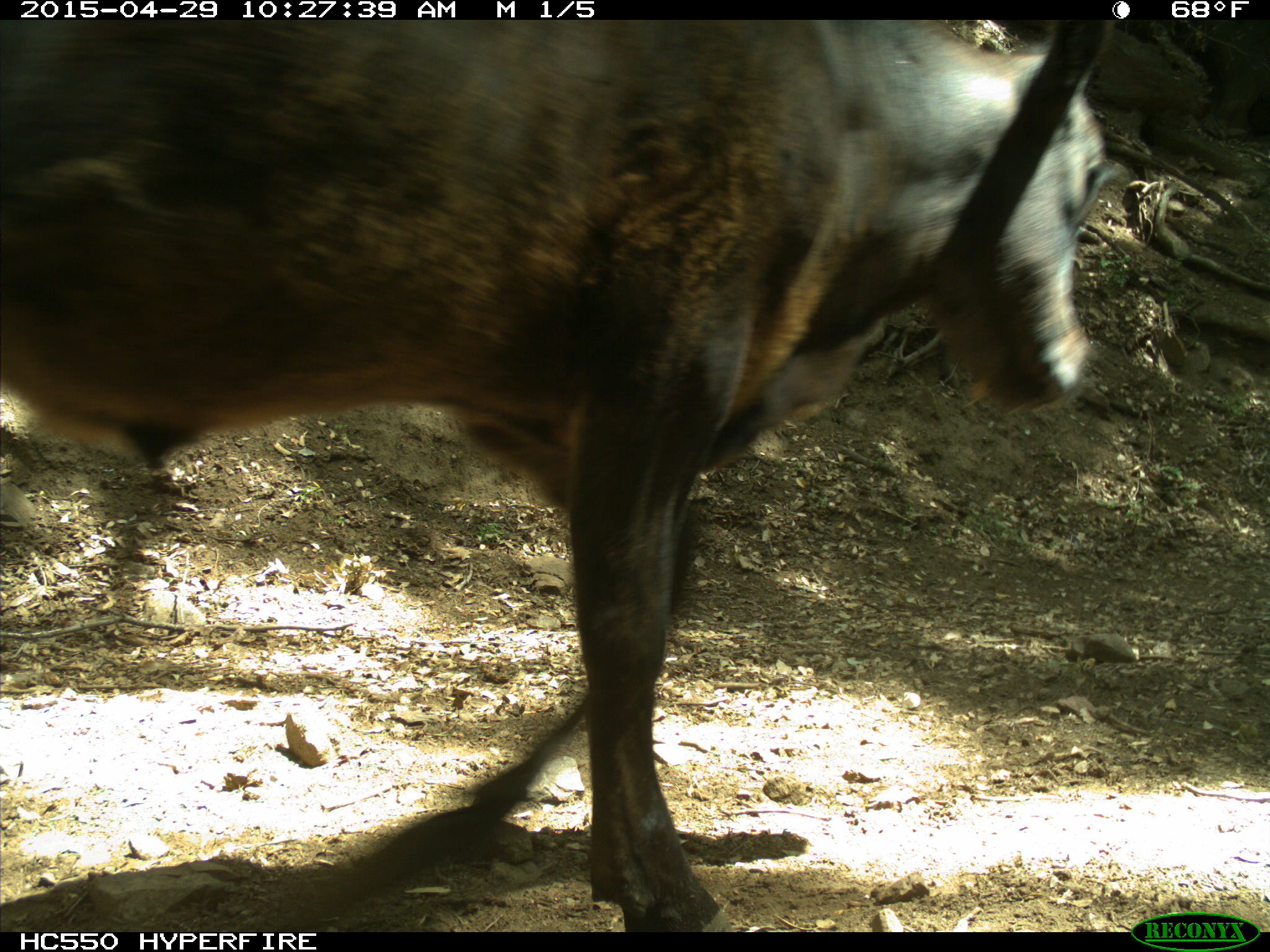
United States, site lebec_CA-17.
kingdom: Animalia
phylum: Chordata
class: Mammalia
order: Artiodactyla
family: Bovidae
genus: Bos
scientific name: Bos taurus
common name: domestic cow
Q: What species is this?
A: Bos taurus (domestic cow).